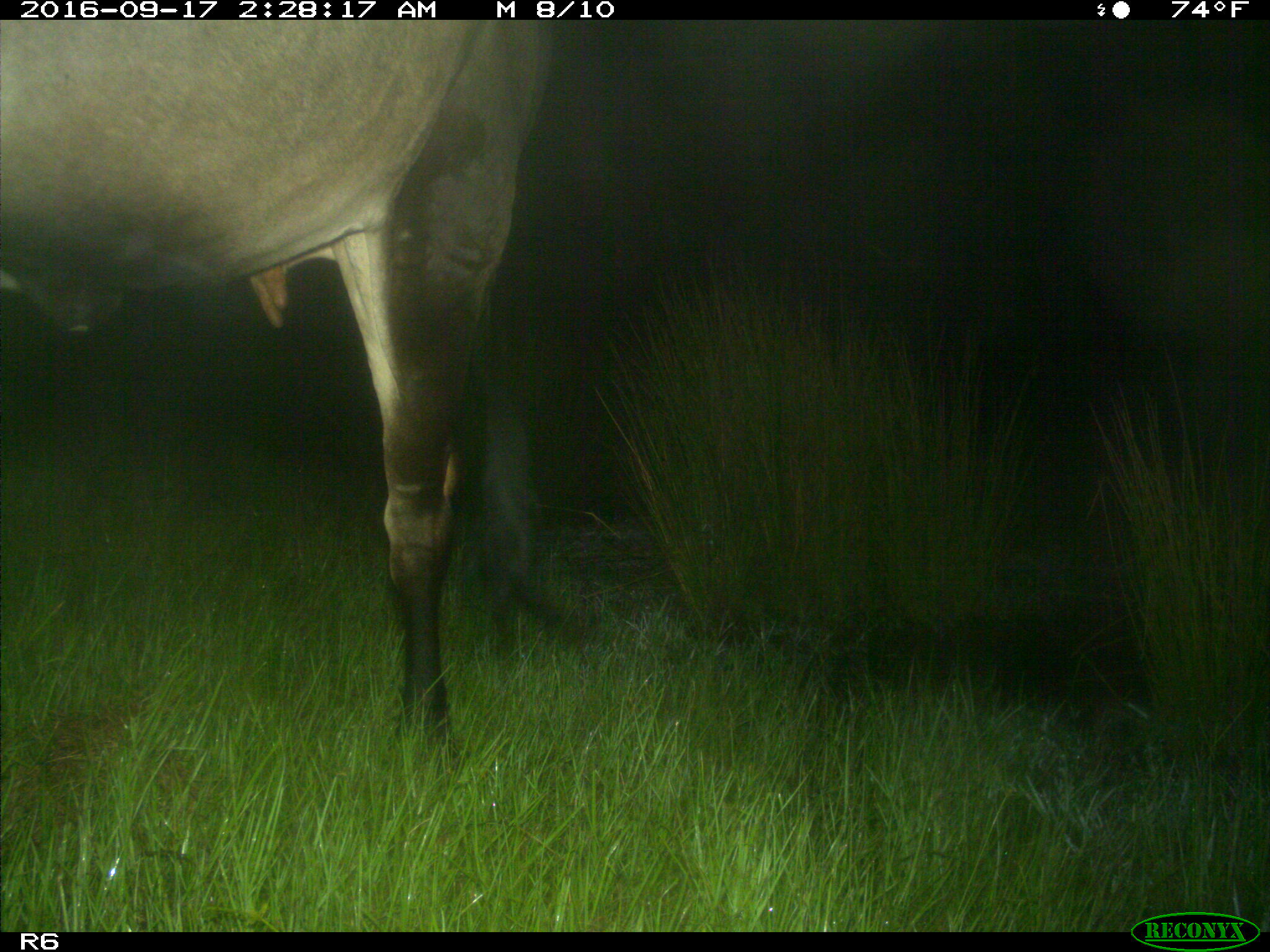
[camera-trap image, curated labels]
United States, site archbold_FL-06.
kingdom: Animalia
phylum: Chordata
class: Mammalia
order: Artiodactyla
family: Bovidae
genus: Bos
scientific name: Bos taurus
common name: domestic cow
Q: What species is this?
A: Bos taurus (domestic cow).